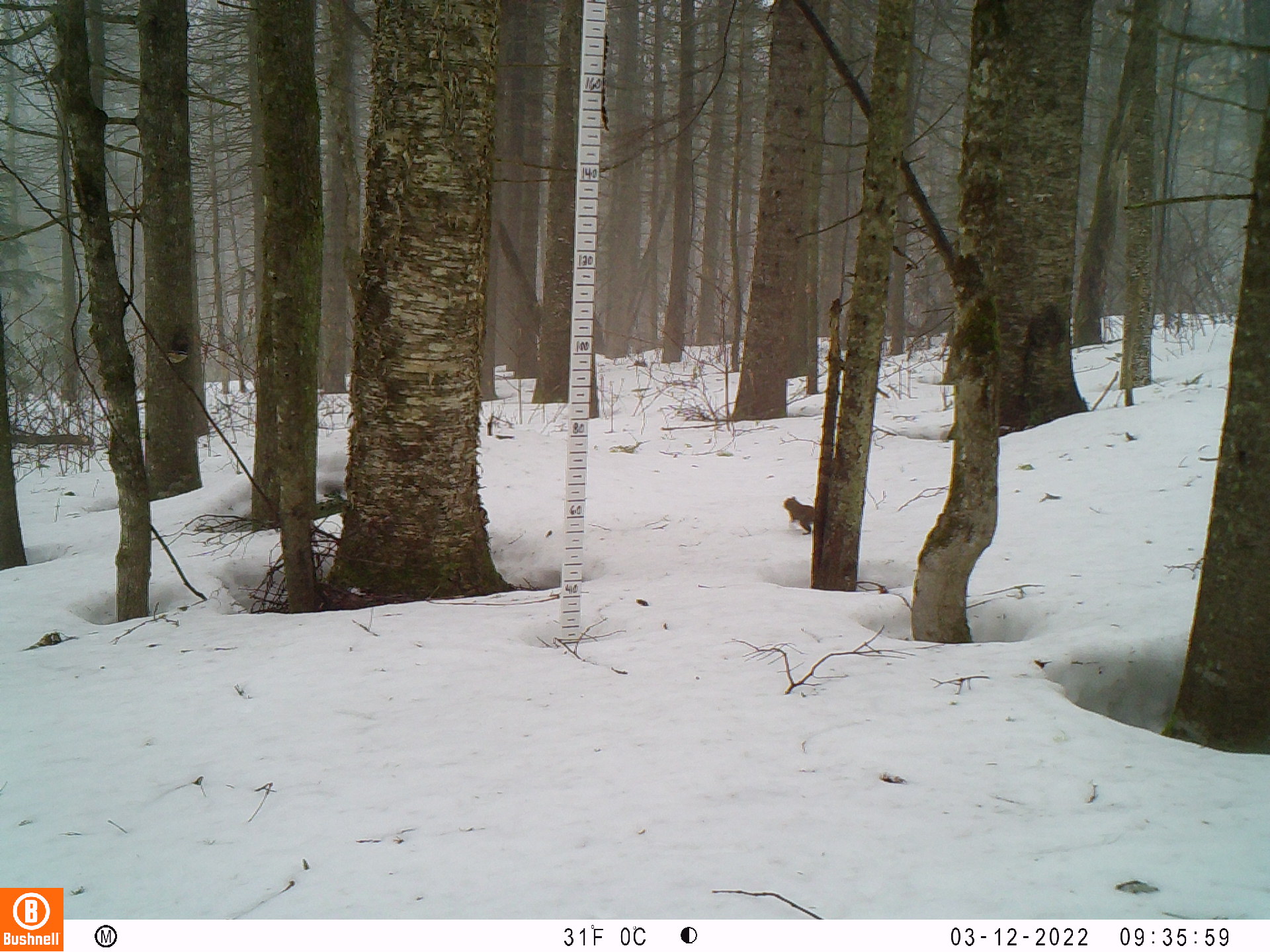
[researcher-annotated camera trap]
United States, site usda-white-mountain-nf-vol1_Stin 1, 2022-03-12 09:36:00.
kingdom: Animalia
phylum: Chordata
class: Mammalia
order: Rodentia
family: Sciuridae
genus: Tamiasciurus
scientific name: Tamiasciurus hudsonicus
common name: red squirrel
Red squirrel (Tamiasciurus hudsonicus).